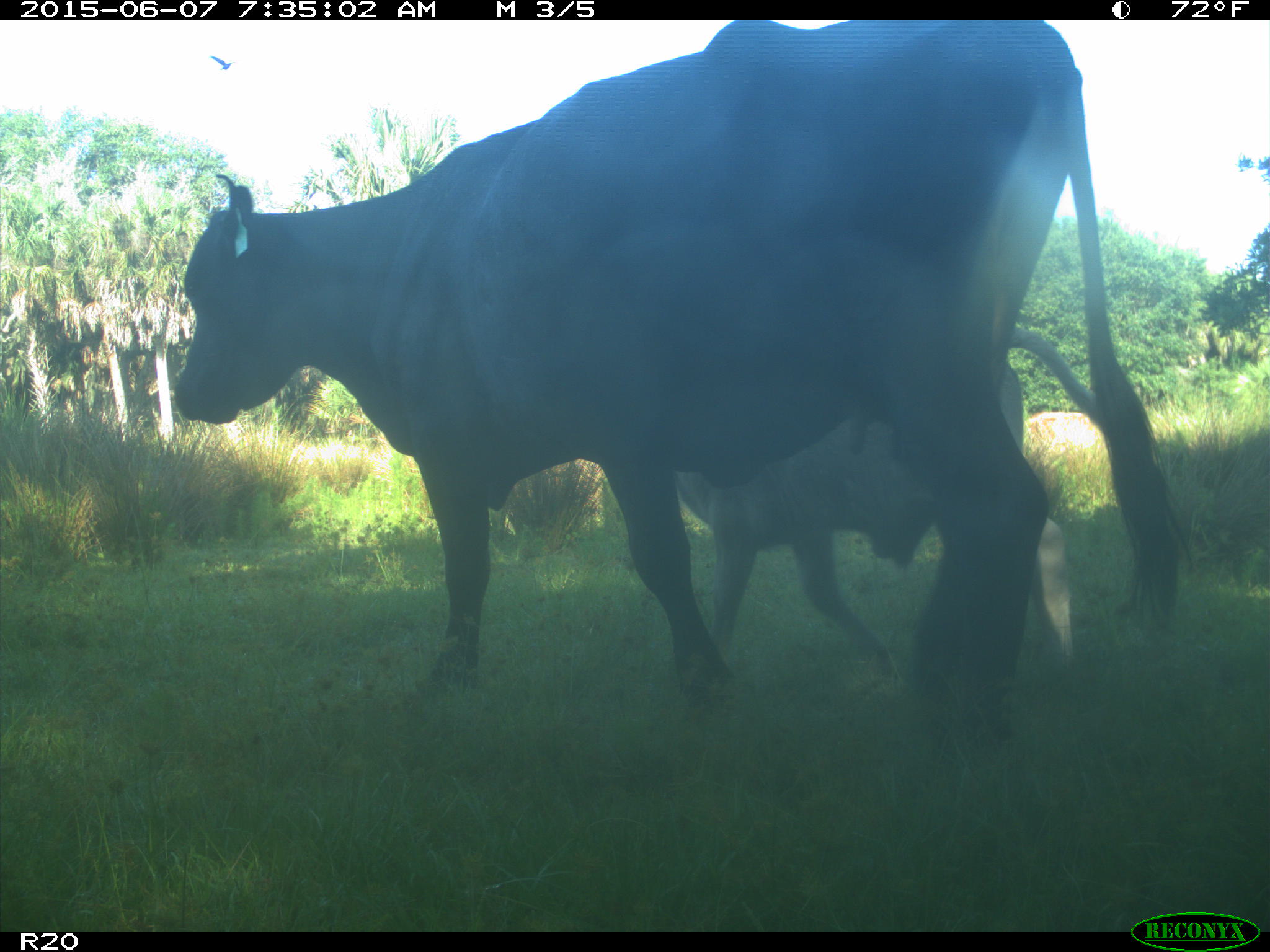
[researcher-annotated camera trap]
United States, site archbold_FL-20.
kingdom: Animalia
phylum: Chordata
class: Mammalia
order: Artiodactyla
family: Bovidae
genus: Bos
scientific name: Bos taurus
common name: domestic cow